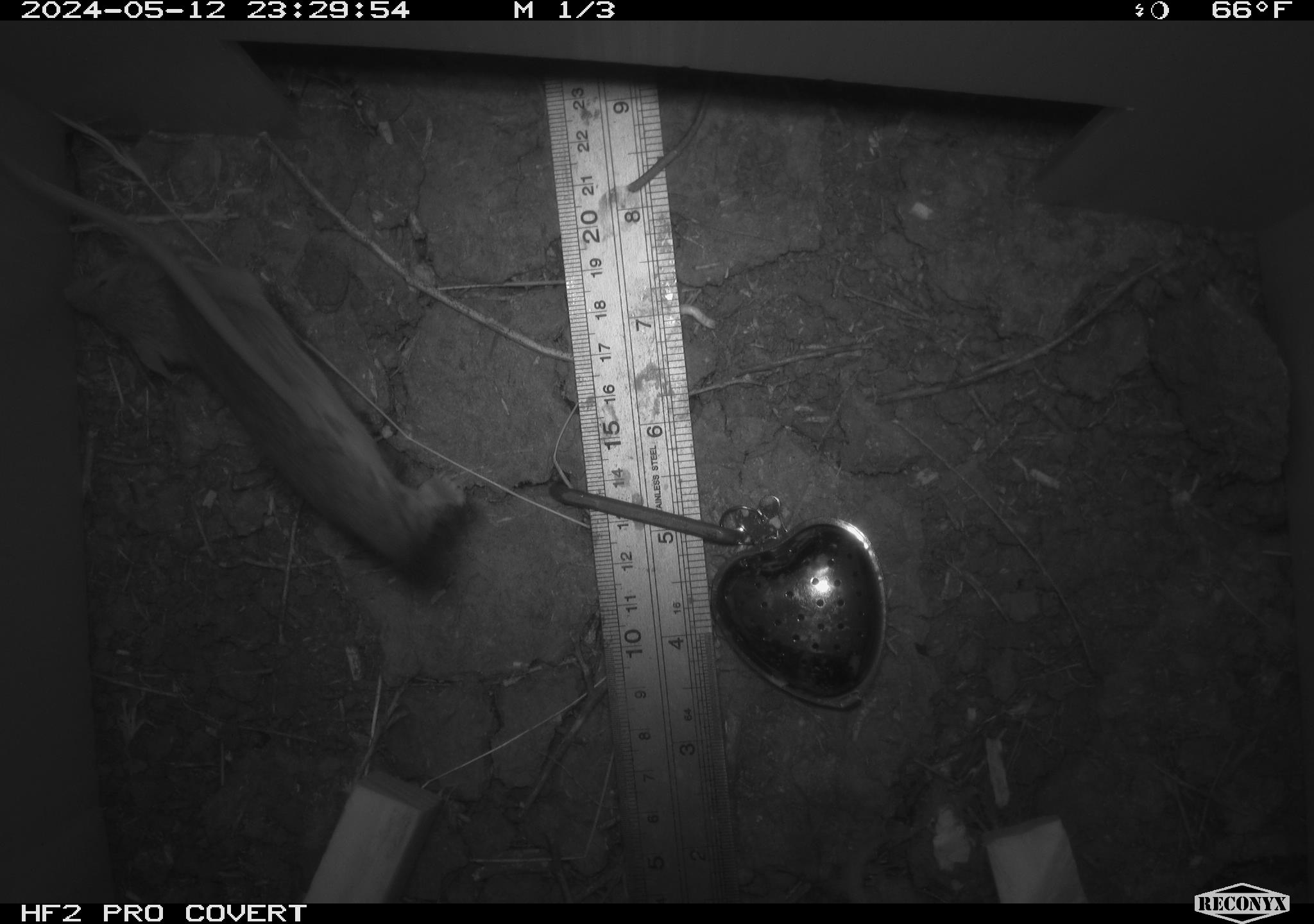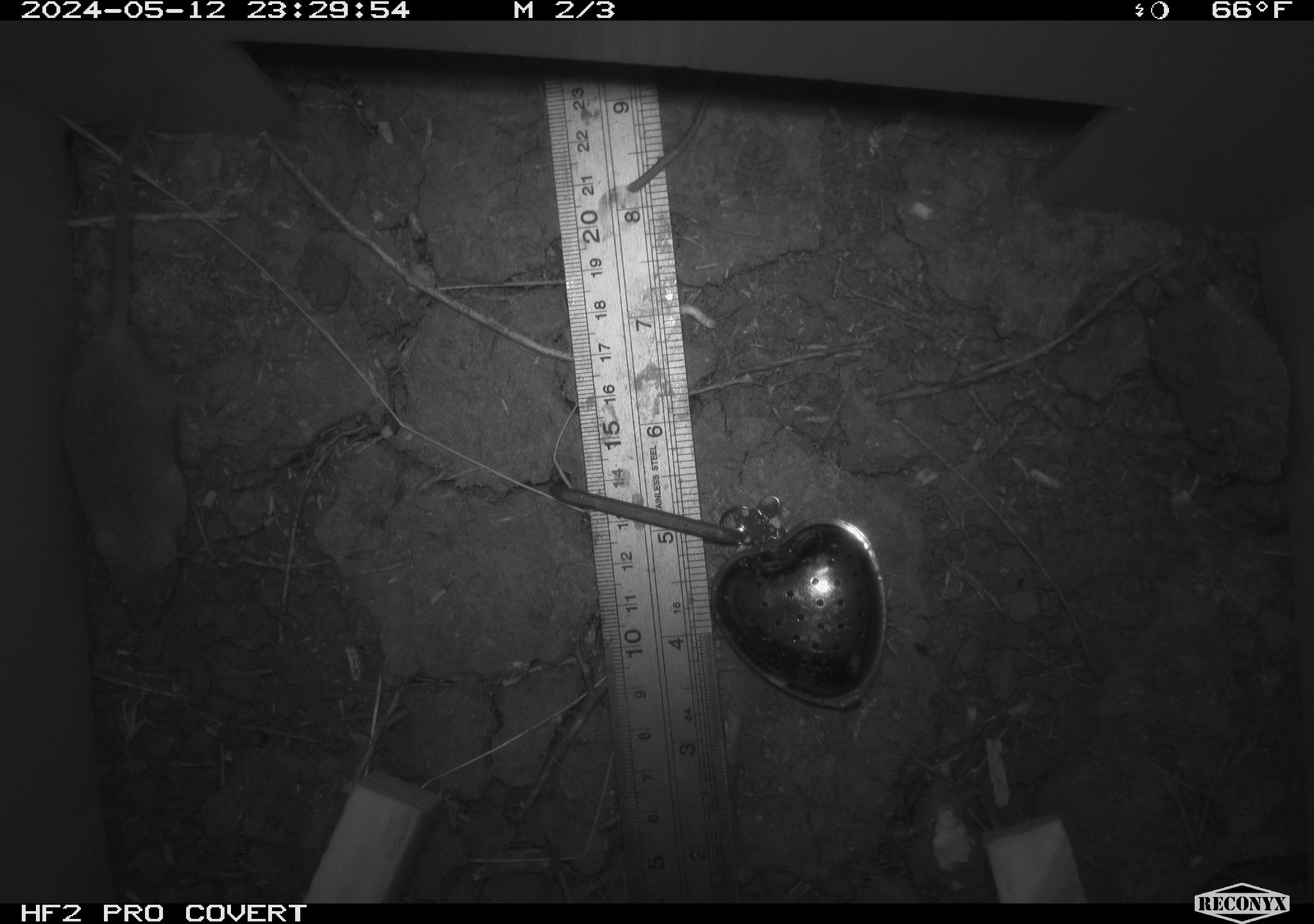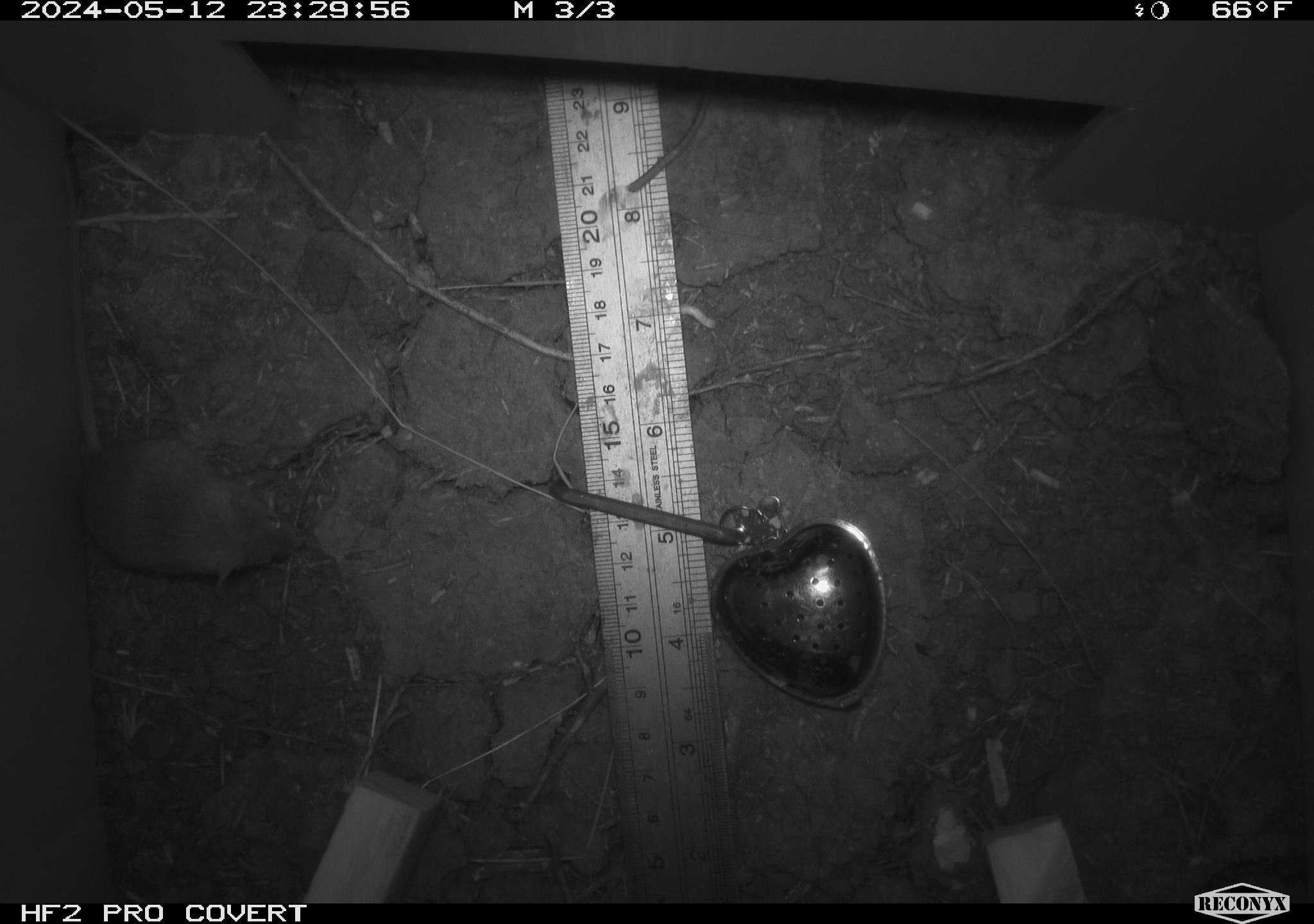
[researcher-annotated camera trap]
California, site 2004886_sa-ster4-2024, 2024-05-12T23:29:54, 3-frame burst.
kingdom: Animalia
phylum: Chordata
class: Mammalia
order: Rodentia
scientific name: Rodentia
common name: mouse species